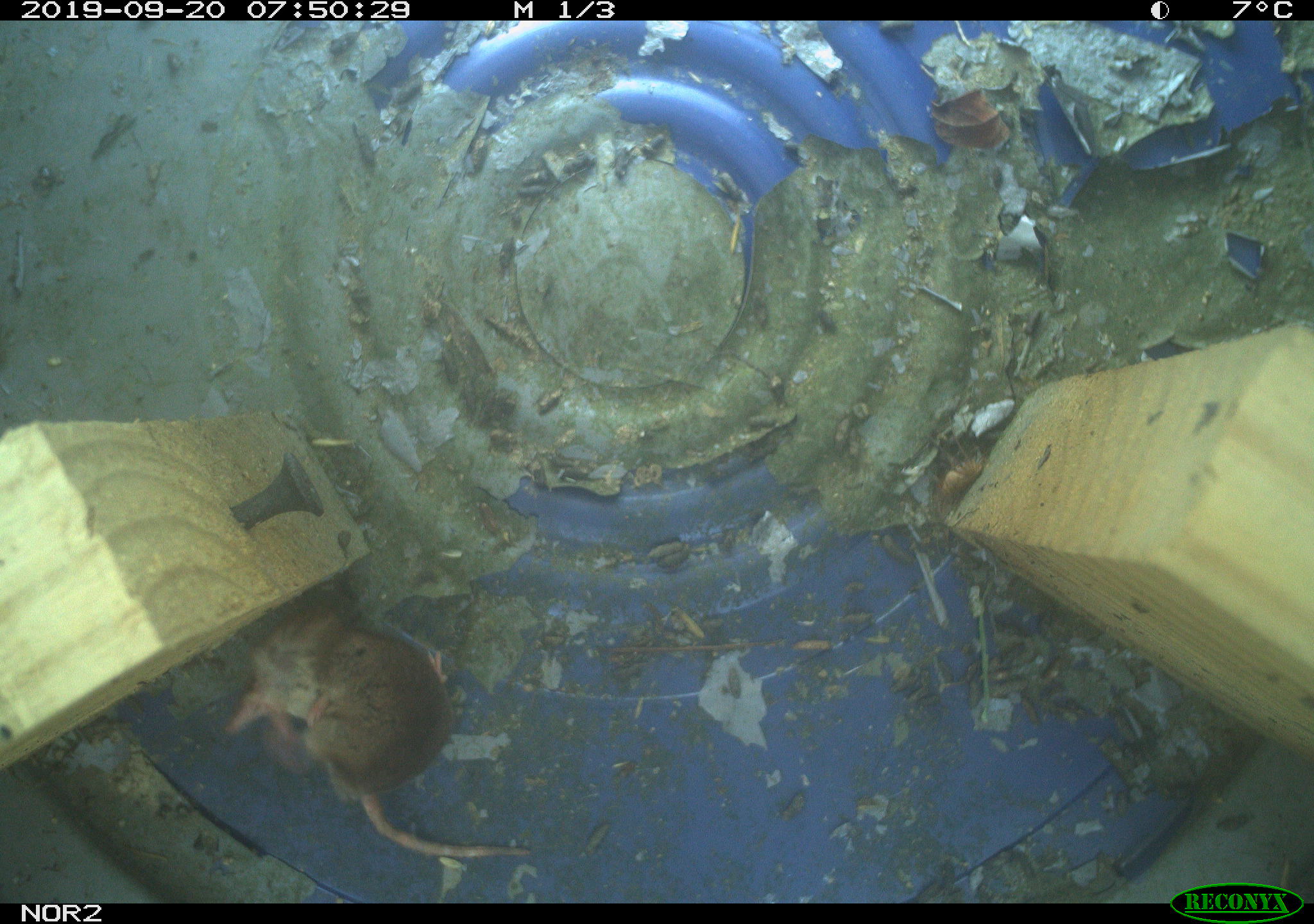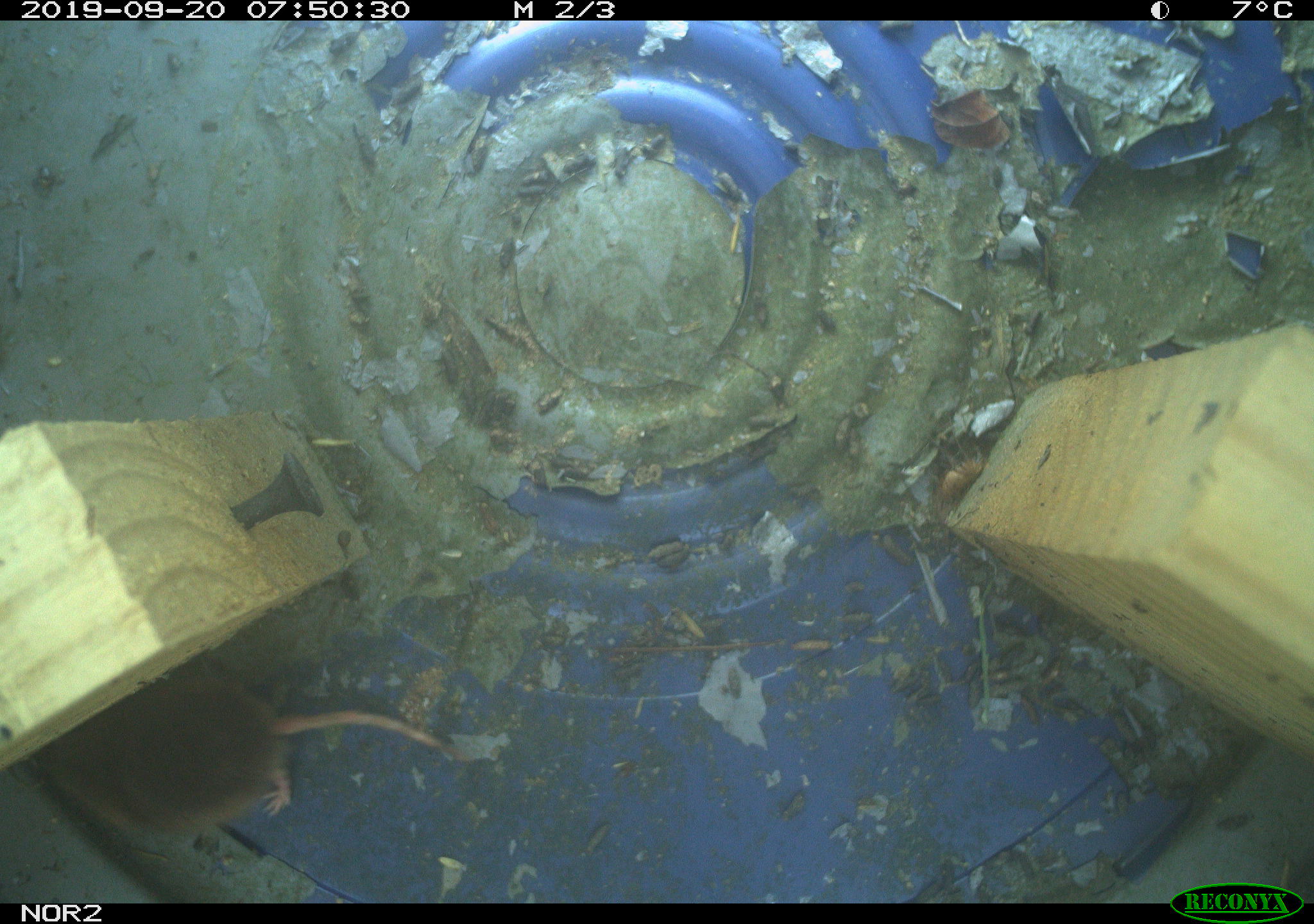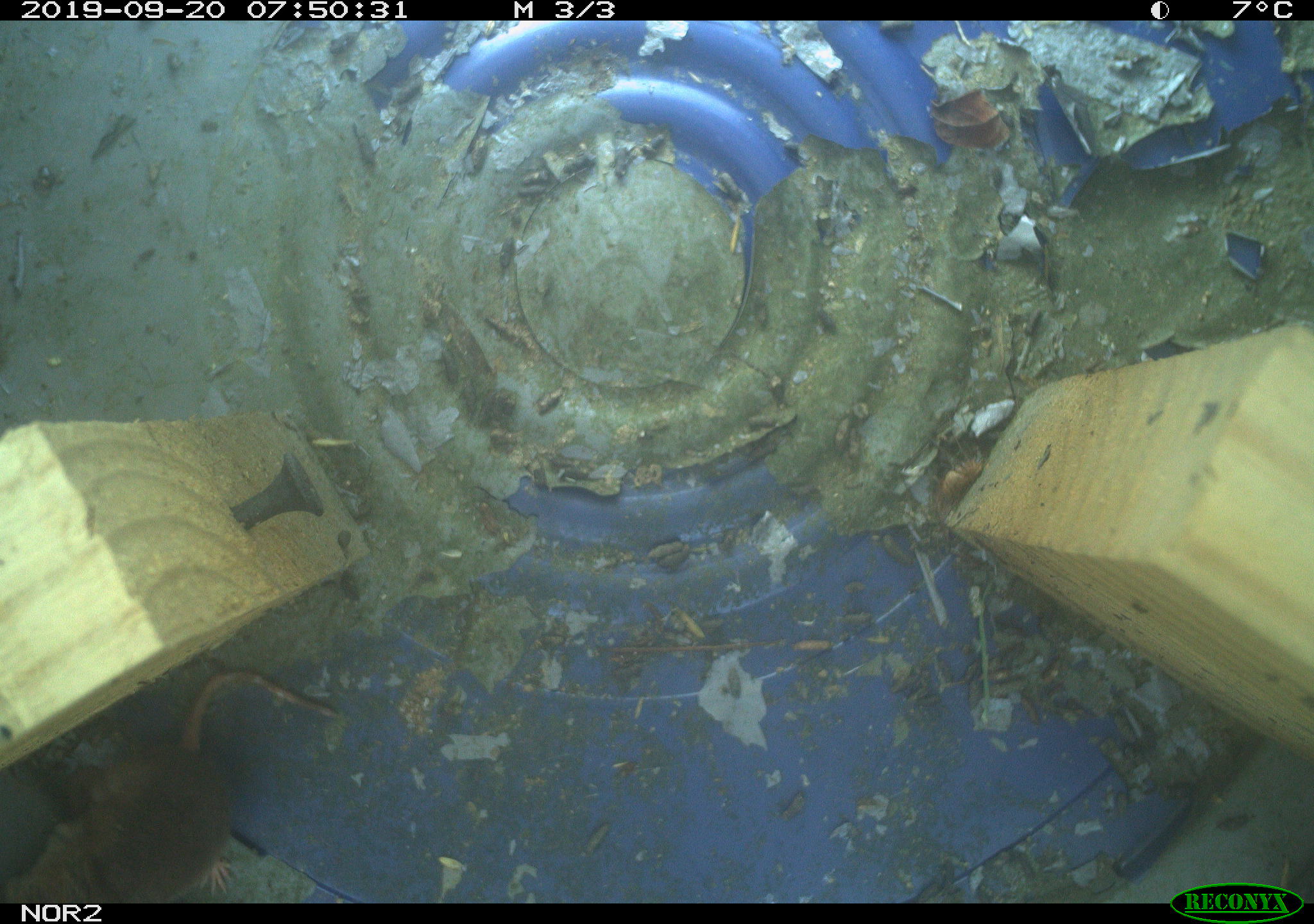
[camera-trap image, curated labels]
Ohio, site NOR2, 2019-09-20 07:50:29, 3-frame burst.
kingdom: Animalia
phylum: Chordata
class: Mammalia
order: Eulipotyphla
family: Soricidae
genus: Sorex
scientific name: Sorex cinereus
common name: masked shrew